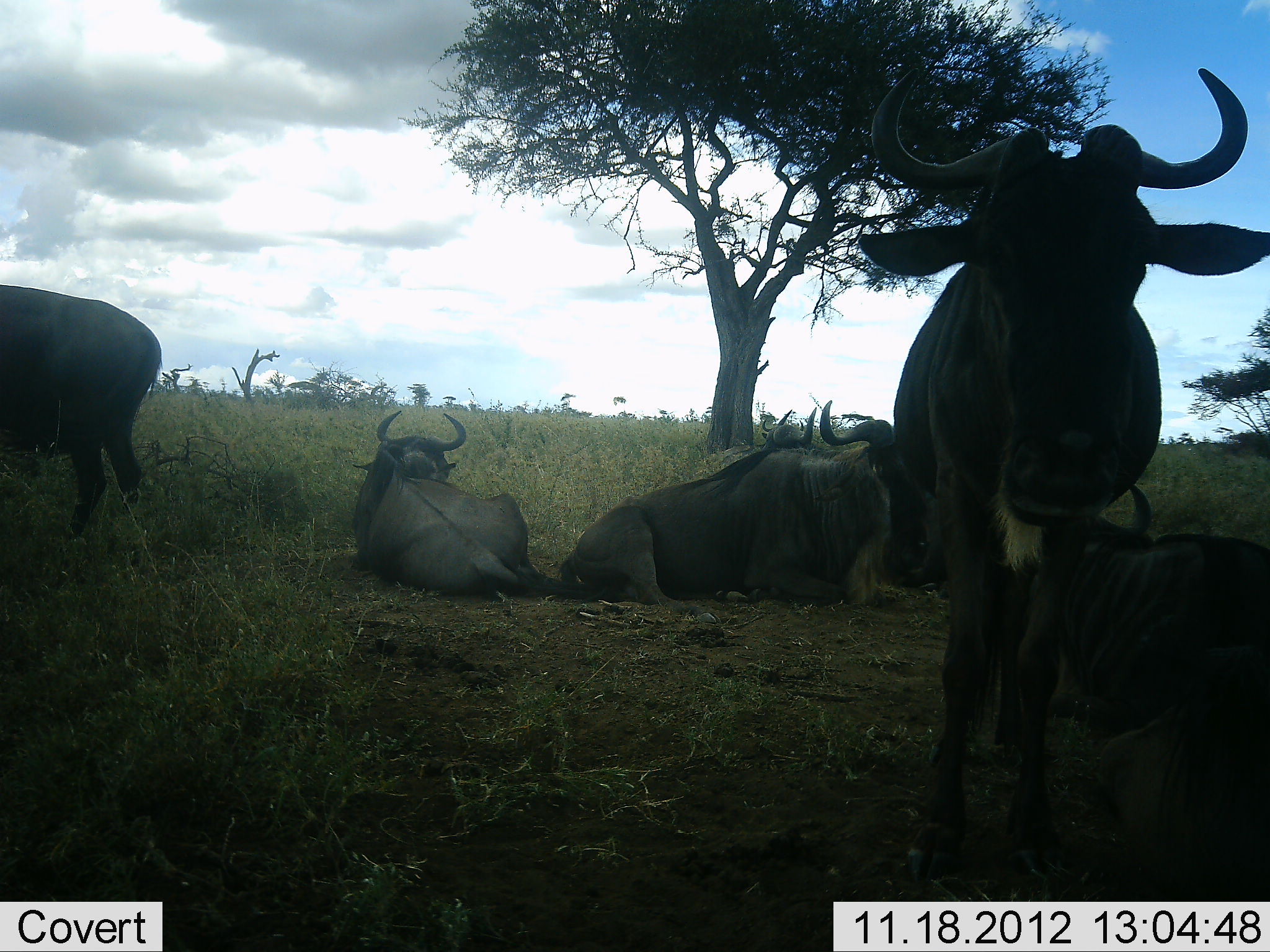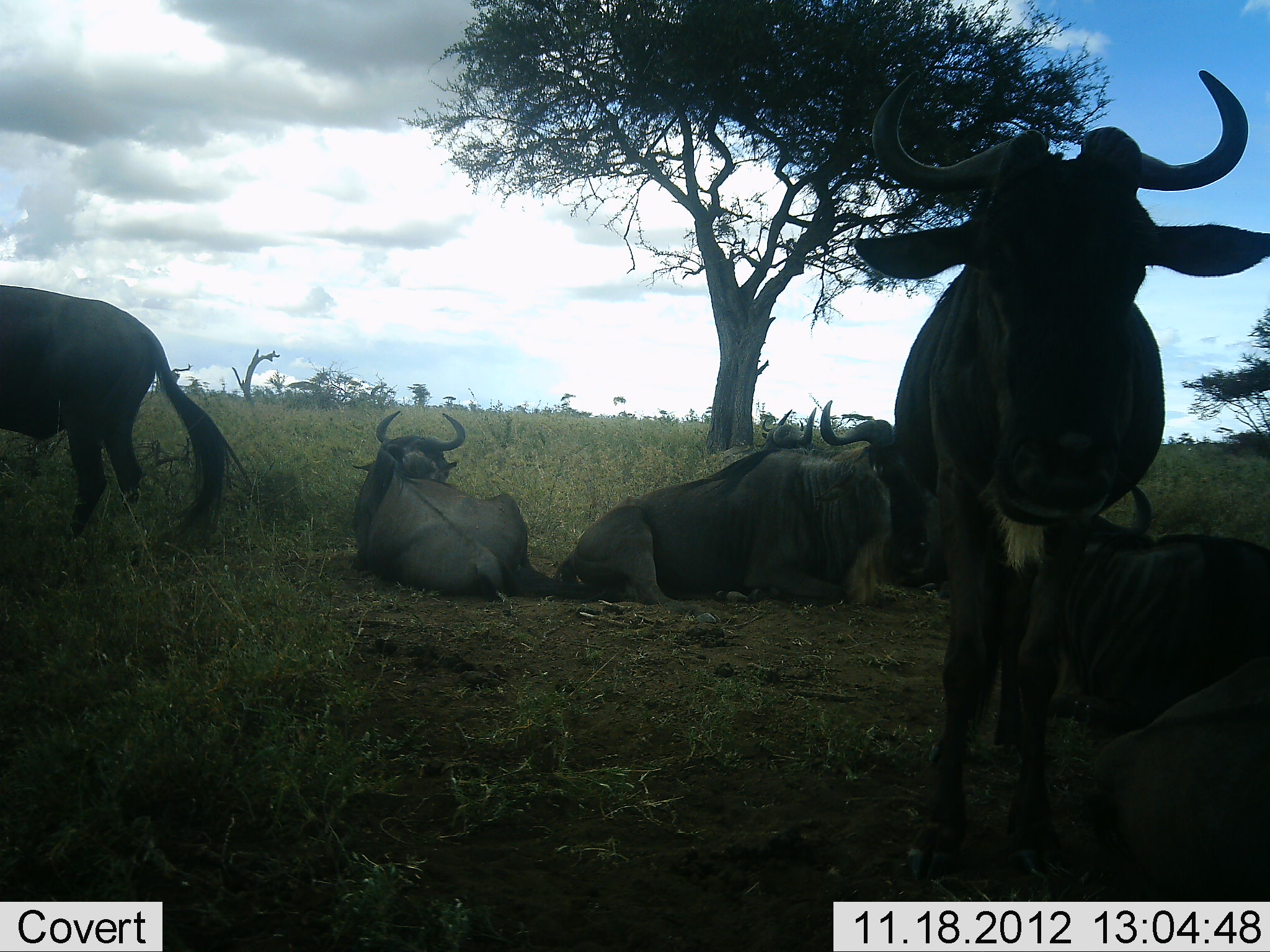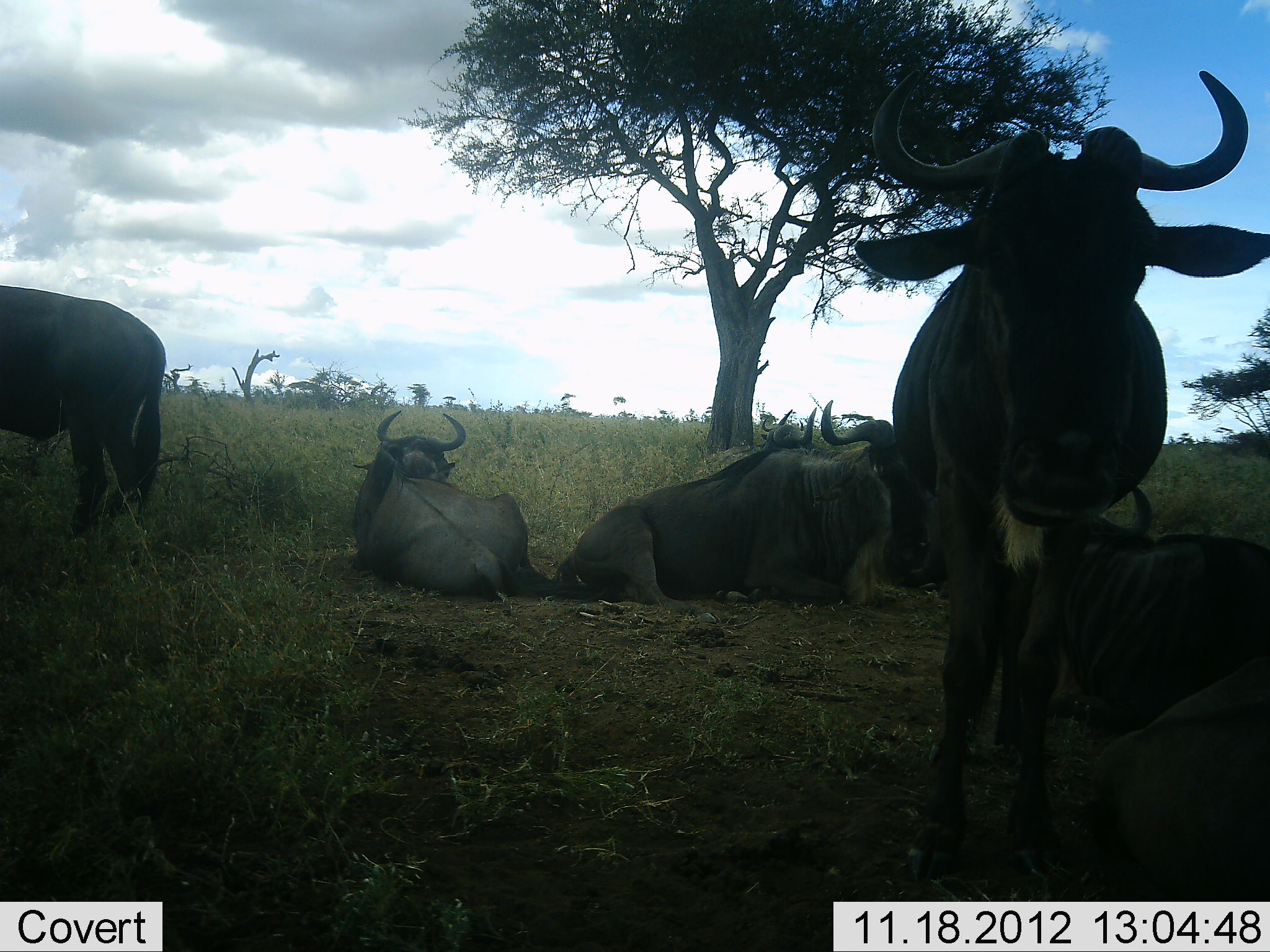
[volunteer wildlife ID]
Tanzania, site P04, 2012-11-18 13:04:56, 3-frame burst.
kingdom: Animalia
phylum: Chordata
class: Mammalia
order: Artiodactyla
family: Bovidae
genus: Connochaetes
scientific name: Connochaetes taurinus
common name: blue wildebeest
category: wildebeest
Wildebeest (blue wildebeest) (Connochaetes taurinus), count 6. Behavior (volunteer vote fractions): standing 90%, resting 100%, moving 0%, interacting 0%. Young present (vote fraction): 0%. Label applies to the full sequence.